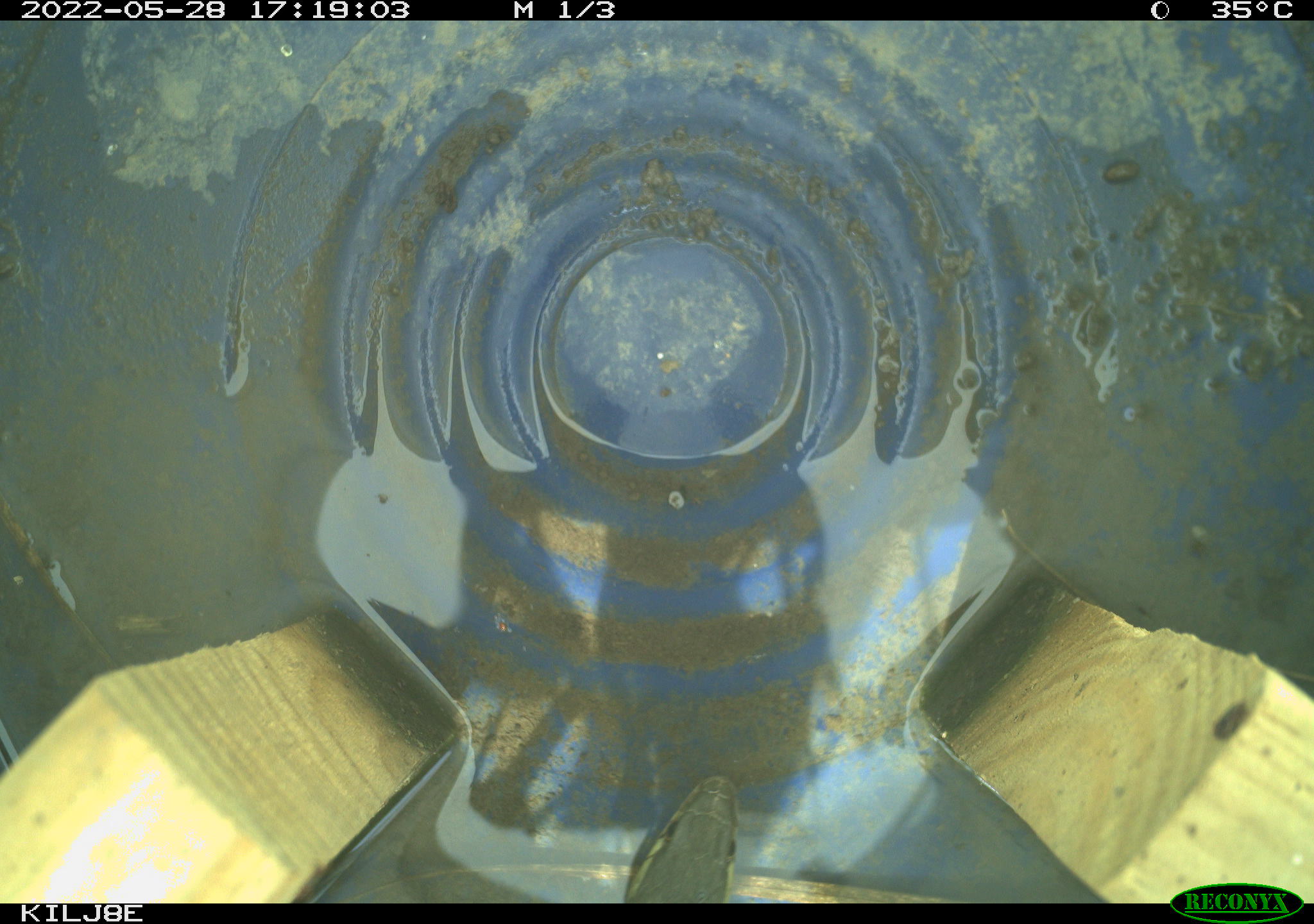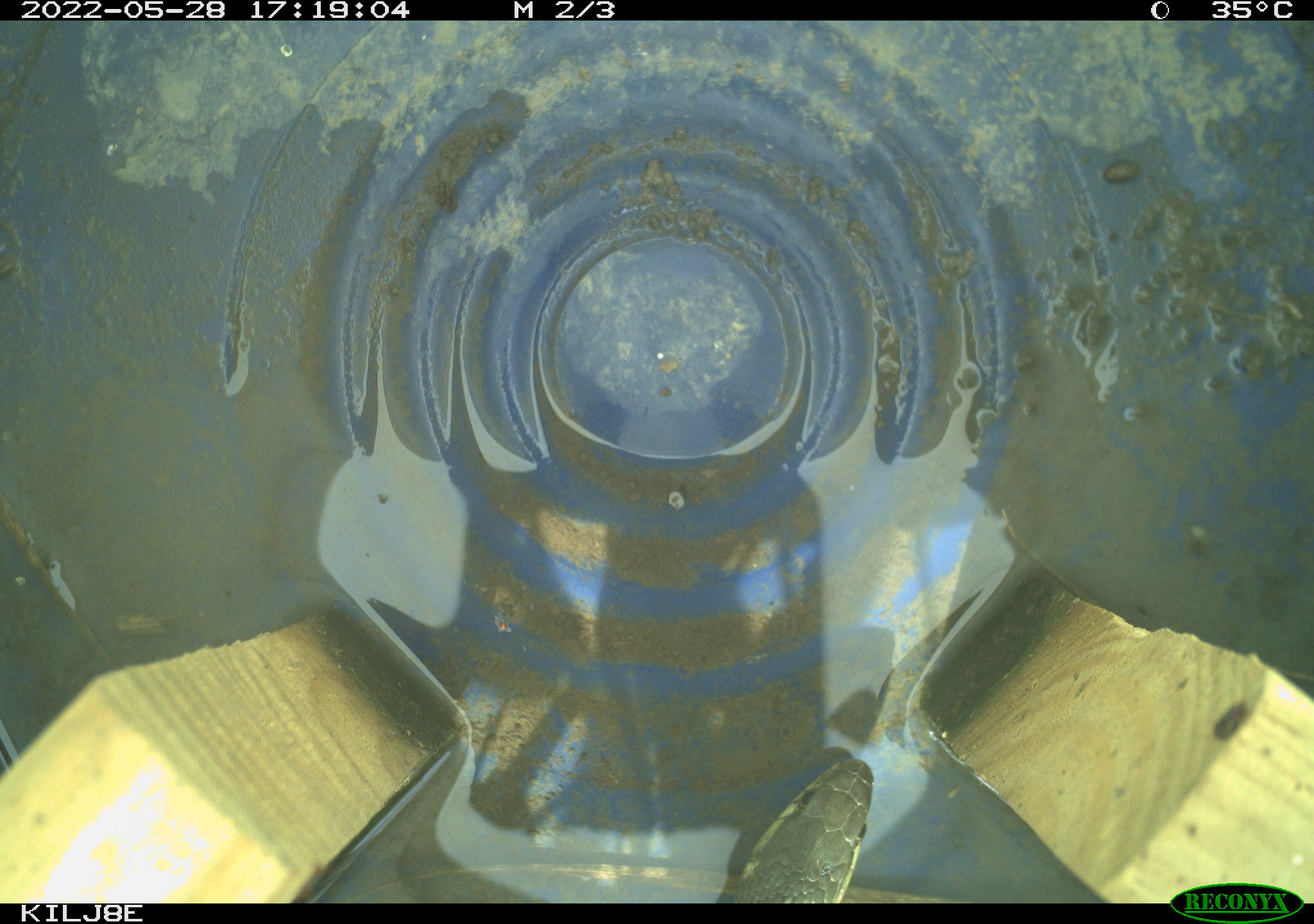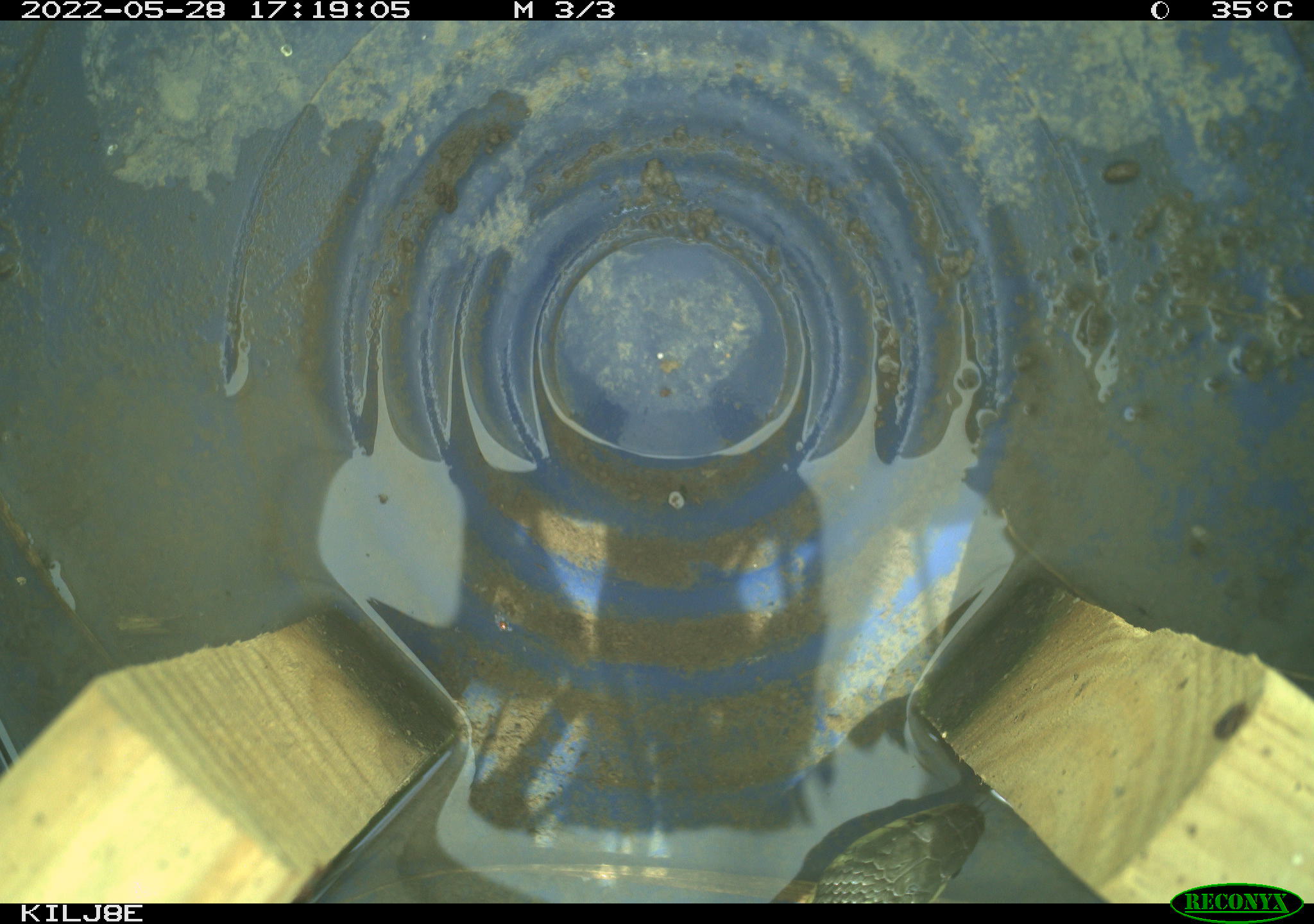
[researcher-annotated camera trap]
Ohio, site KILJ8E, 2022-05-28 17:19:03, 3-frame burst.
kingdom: Animalia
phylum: Chordata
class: Reptilia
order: Squamata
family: Colubridae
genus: Thamnophis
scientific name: Thamnophis sirtalis sirtalis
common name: eastern gartersnake